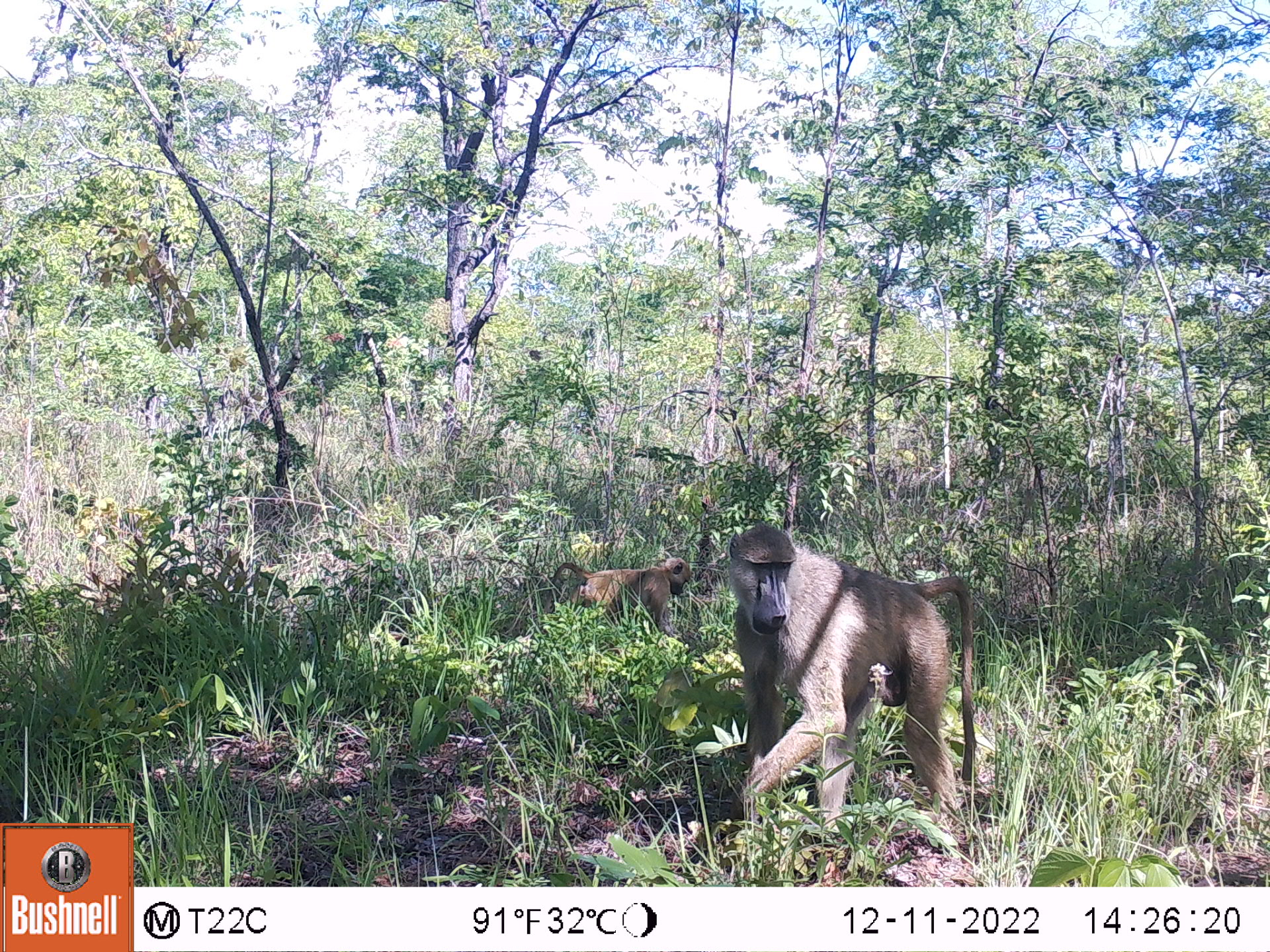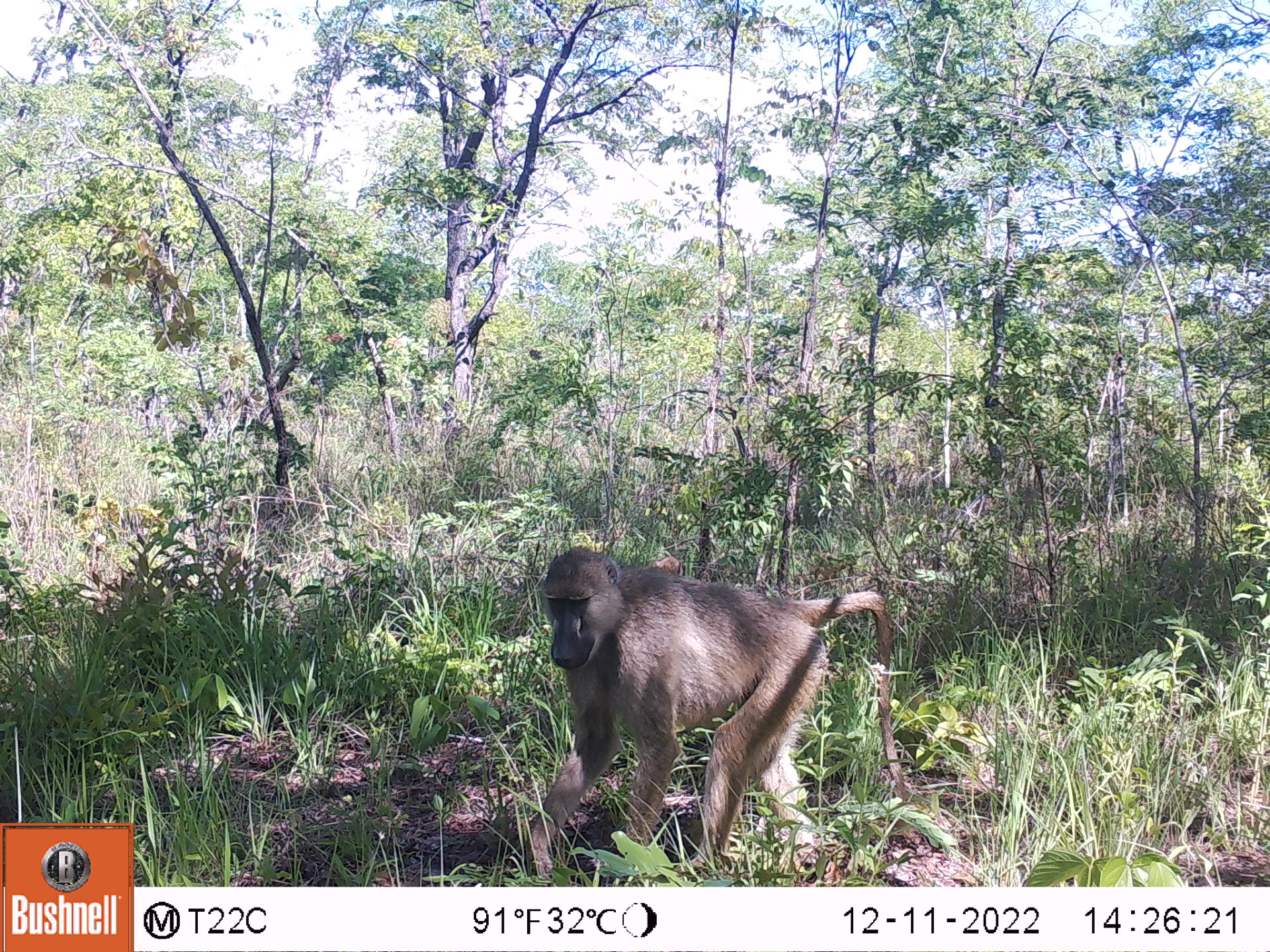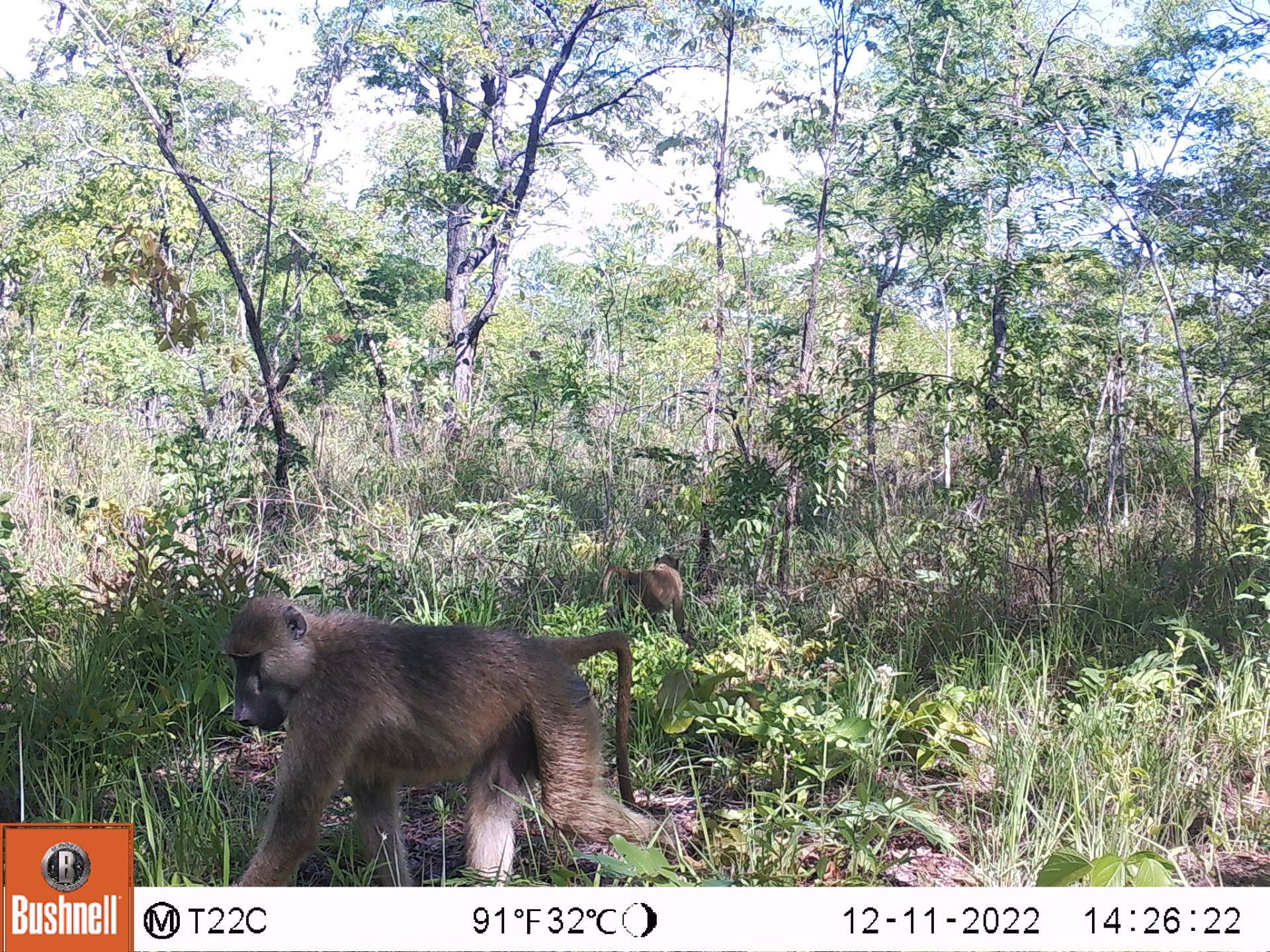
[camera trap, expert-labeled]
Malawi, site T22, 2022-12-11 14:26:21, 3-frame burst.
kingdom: Animalia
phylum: Chordata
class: Mammalia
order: Primates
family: Cercopithecidae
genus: Papio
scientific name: Papio cynocephalus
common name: yellow baboon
Yellow baboon (Papio cynocephalus), count 2.